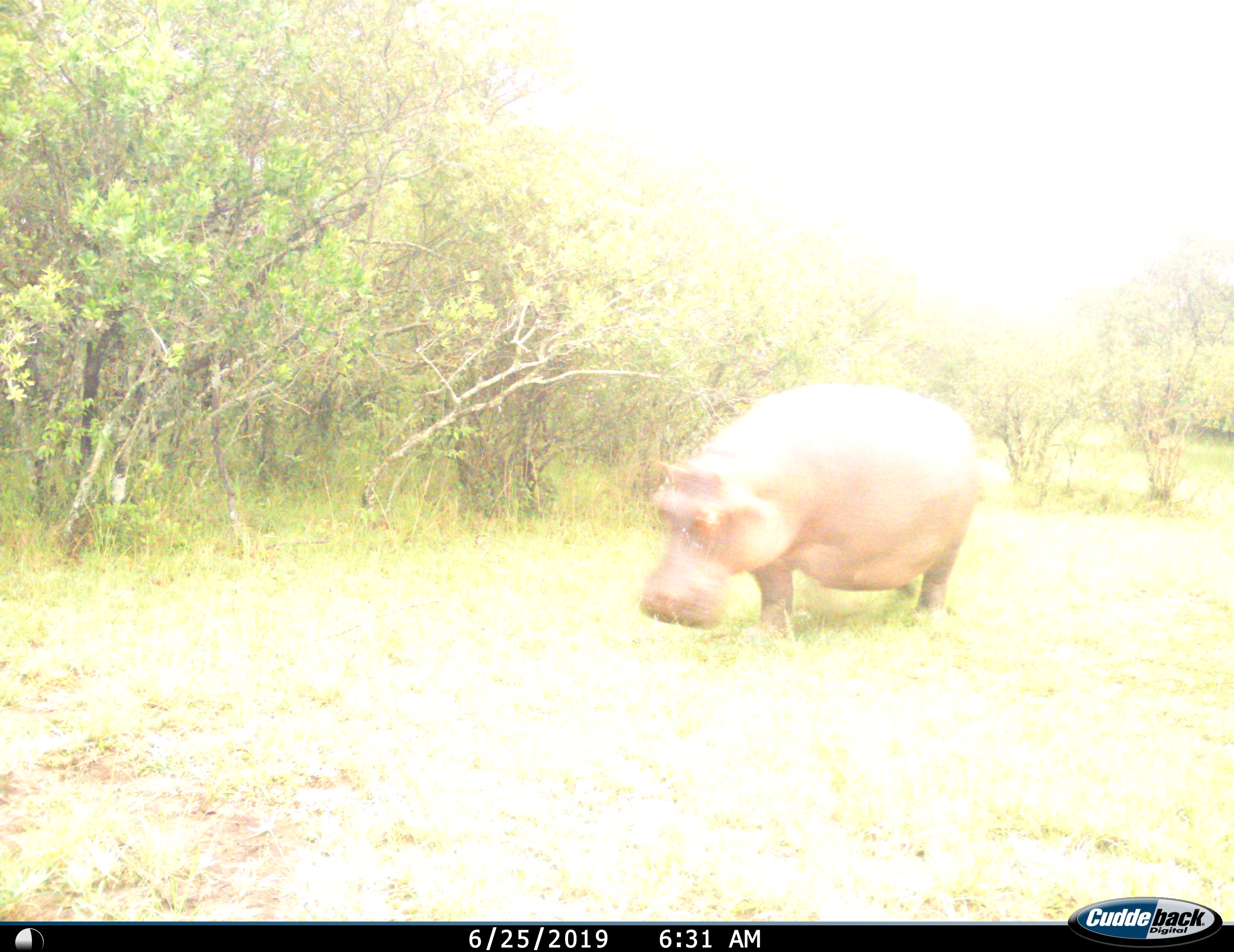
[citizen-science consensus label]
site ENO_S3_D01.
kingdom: Animalia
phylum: Chordata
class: Mammalia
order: Artiodactyla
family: Hippopotamidae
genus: Hippopotamus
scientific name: Hippopotamus amphibius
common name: hippopotamus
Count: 1.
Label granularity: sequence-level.